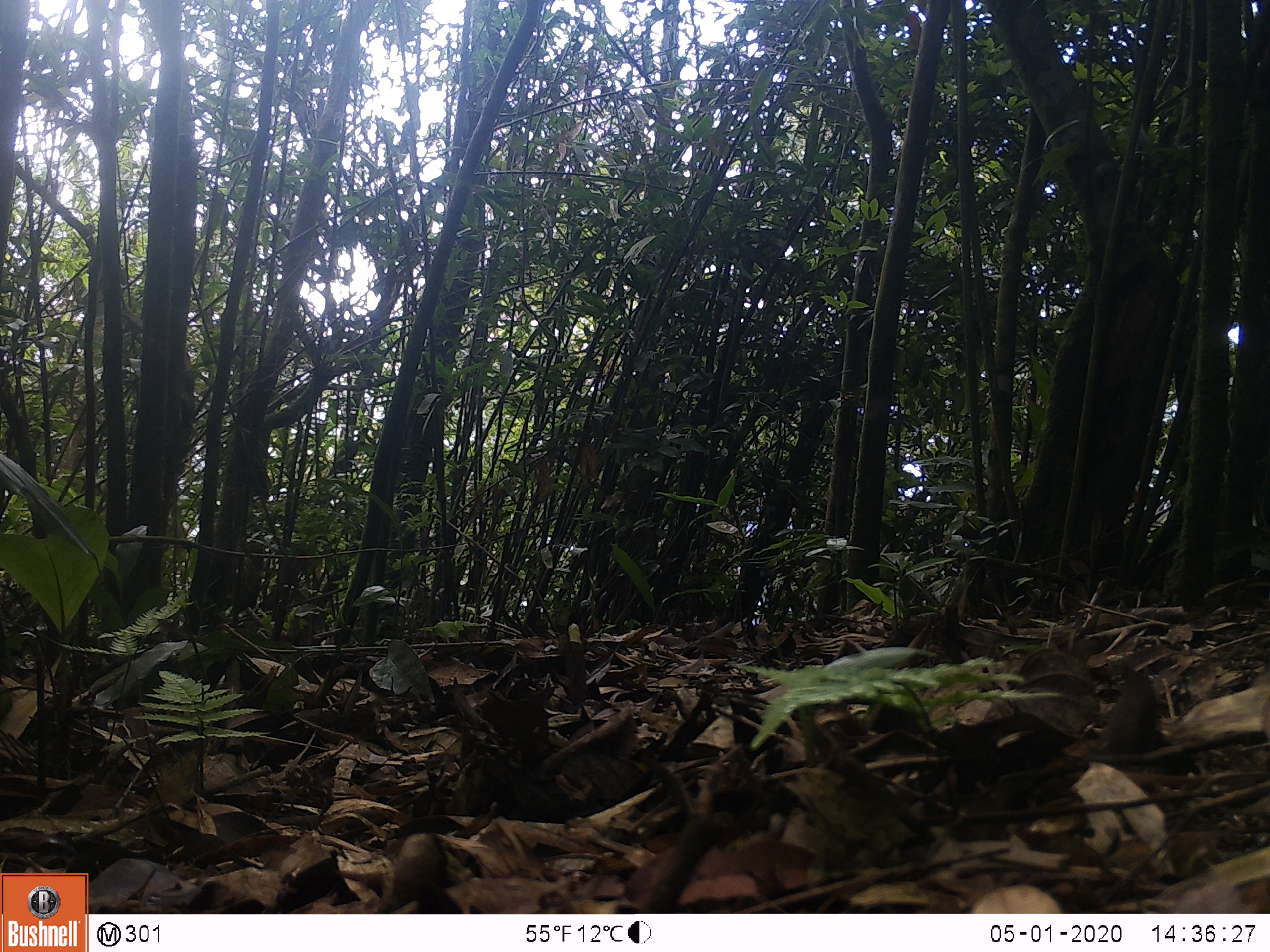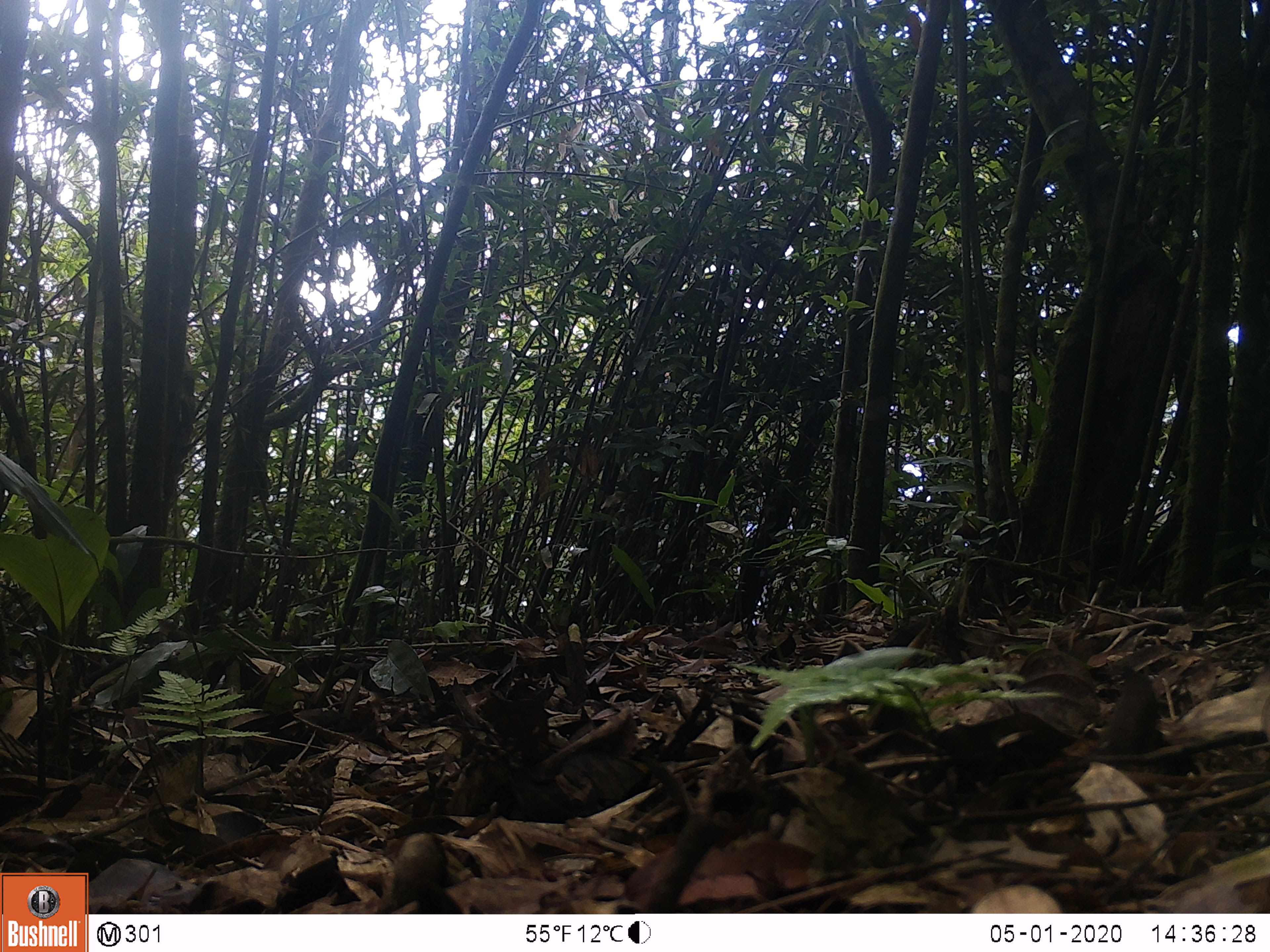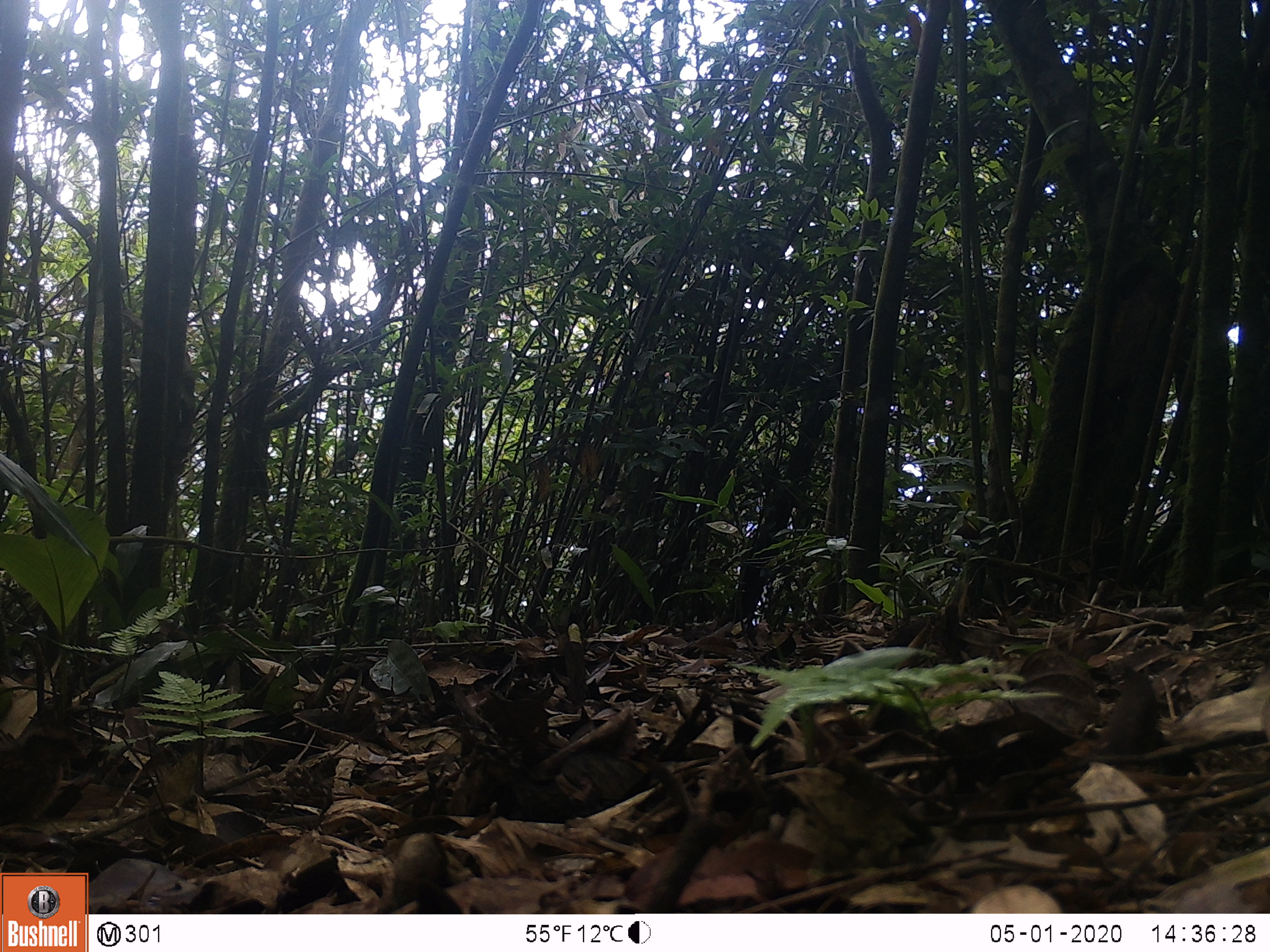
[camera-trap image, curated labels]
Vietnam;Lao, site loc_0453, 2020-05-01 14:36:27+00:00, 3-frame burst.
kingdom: Animalia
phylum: Chordata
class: Aves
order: Galliformes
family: Phasianidae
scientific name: Phasianidae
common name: partridge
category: unidentified partridge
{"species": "unidentified partridge (partridge) (Phasianidae)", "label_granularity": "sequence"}